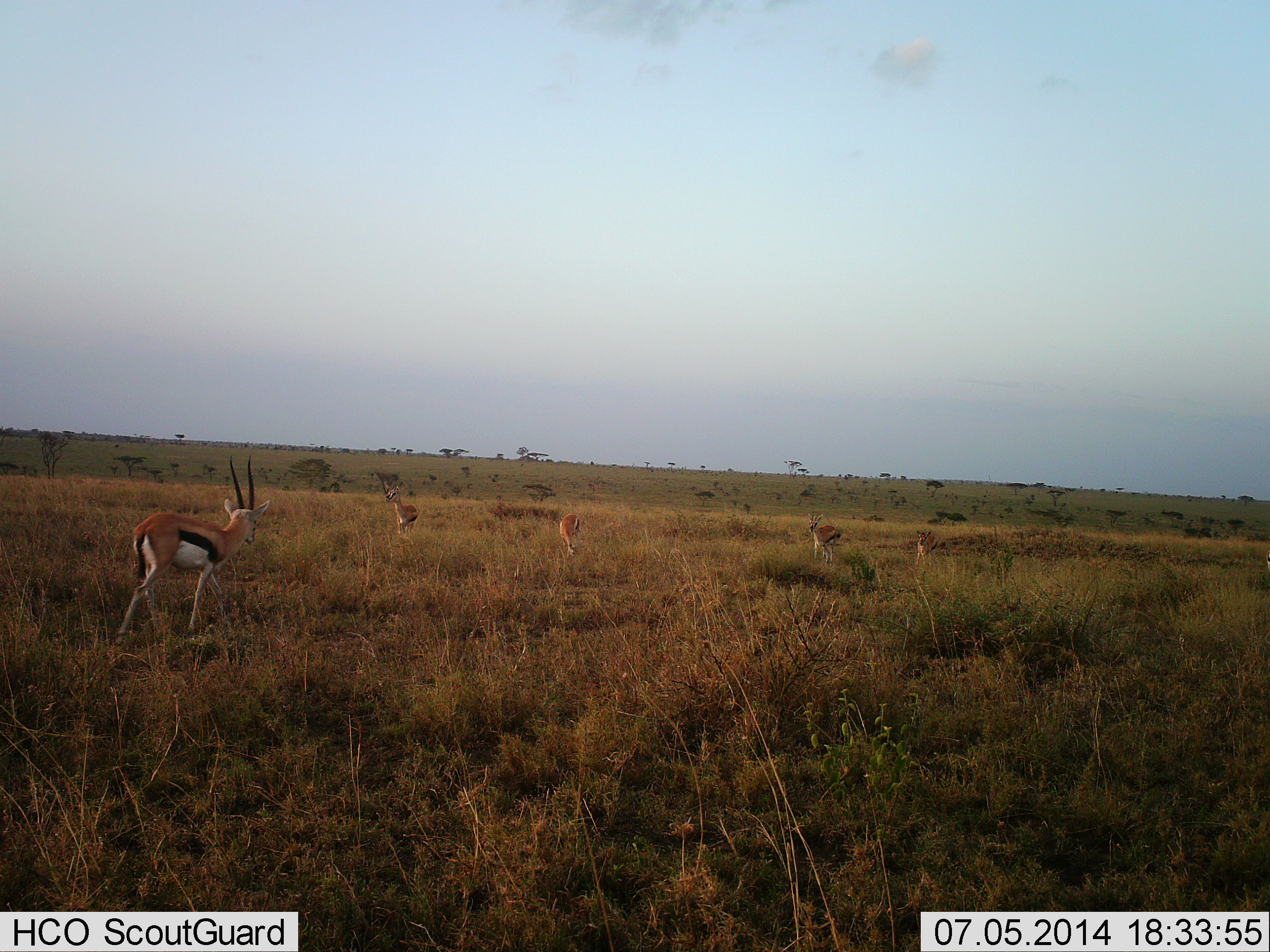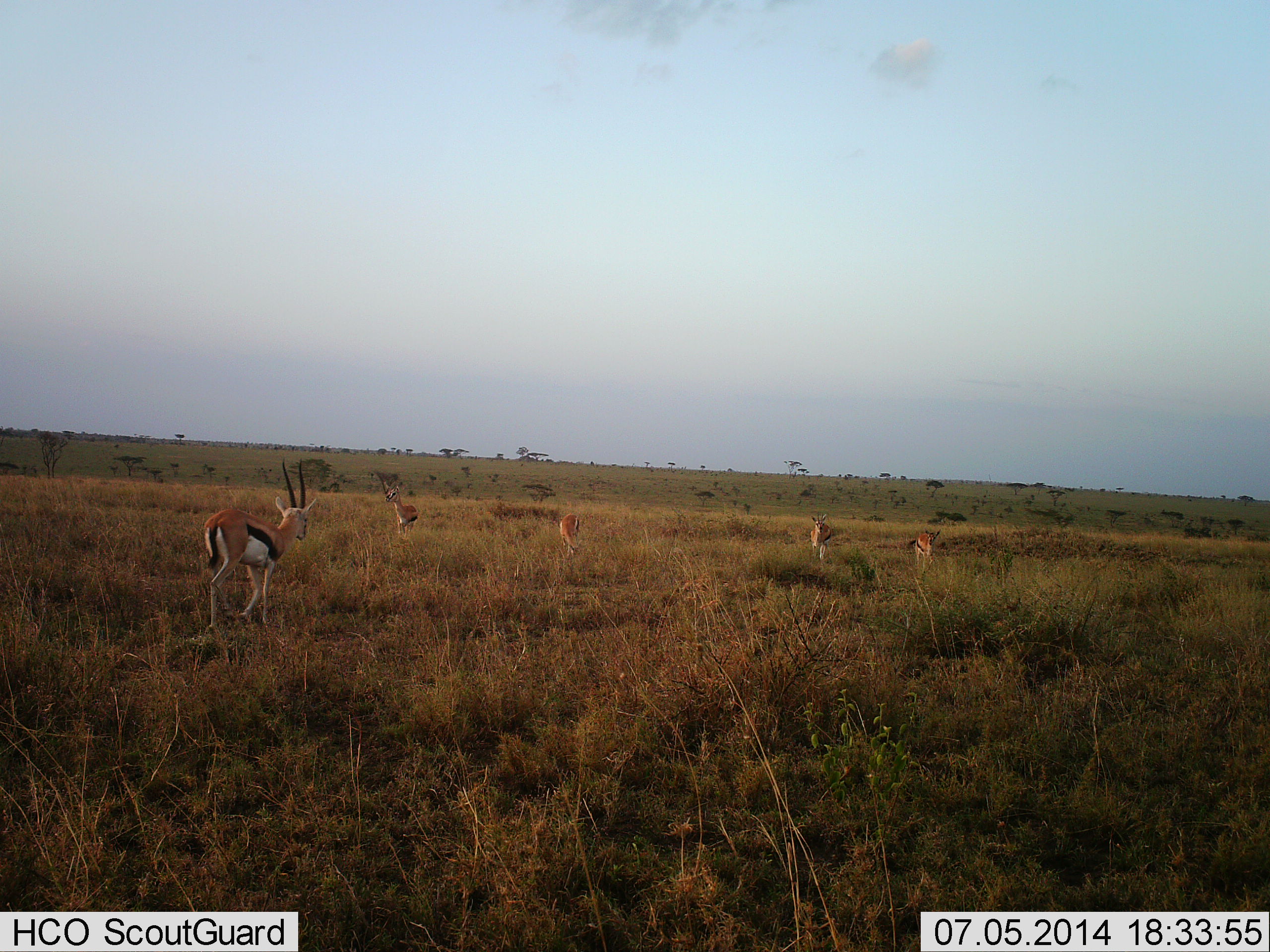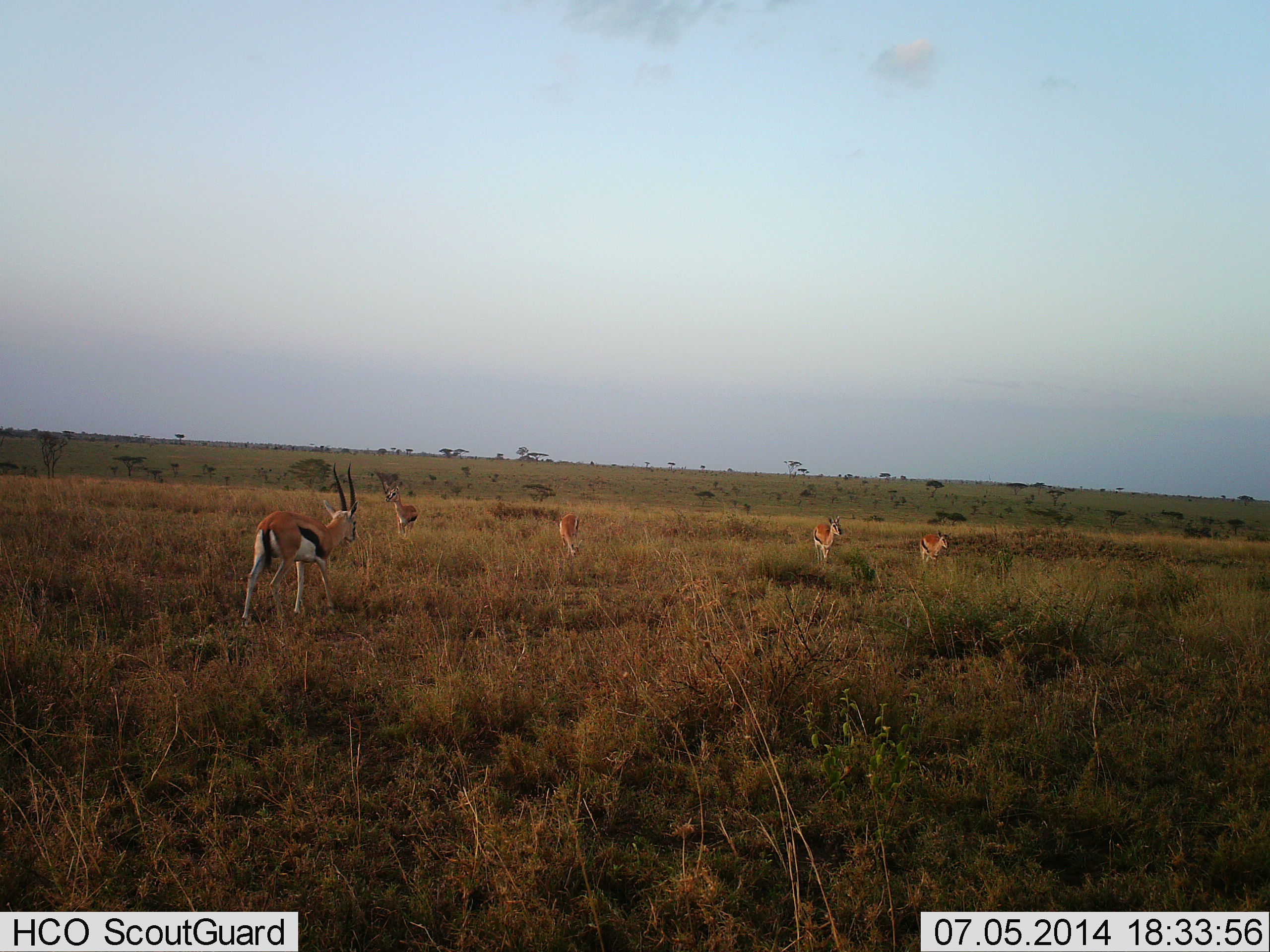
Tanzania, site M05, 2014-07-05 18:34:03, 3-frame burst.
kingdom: Animalia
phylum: Chordata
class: Mammalia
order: Artiodactyla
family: Bovidae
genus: Eudorcas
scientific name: Eudorcas thomsonii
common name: thomson's gazelle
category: gazellethomsons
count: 5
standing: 50%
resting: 0%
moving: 70%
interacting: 0%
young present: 0%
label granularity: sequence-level